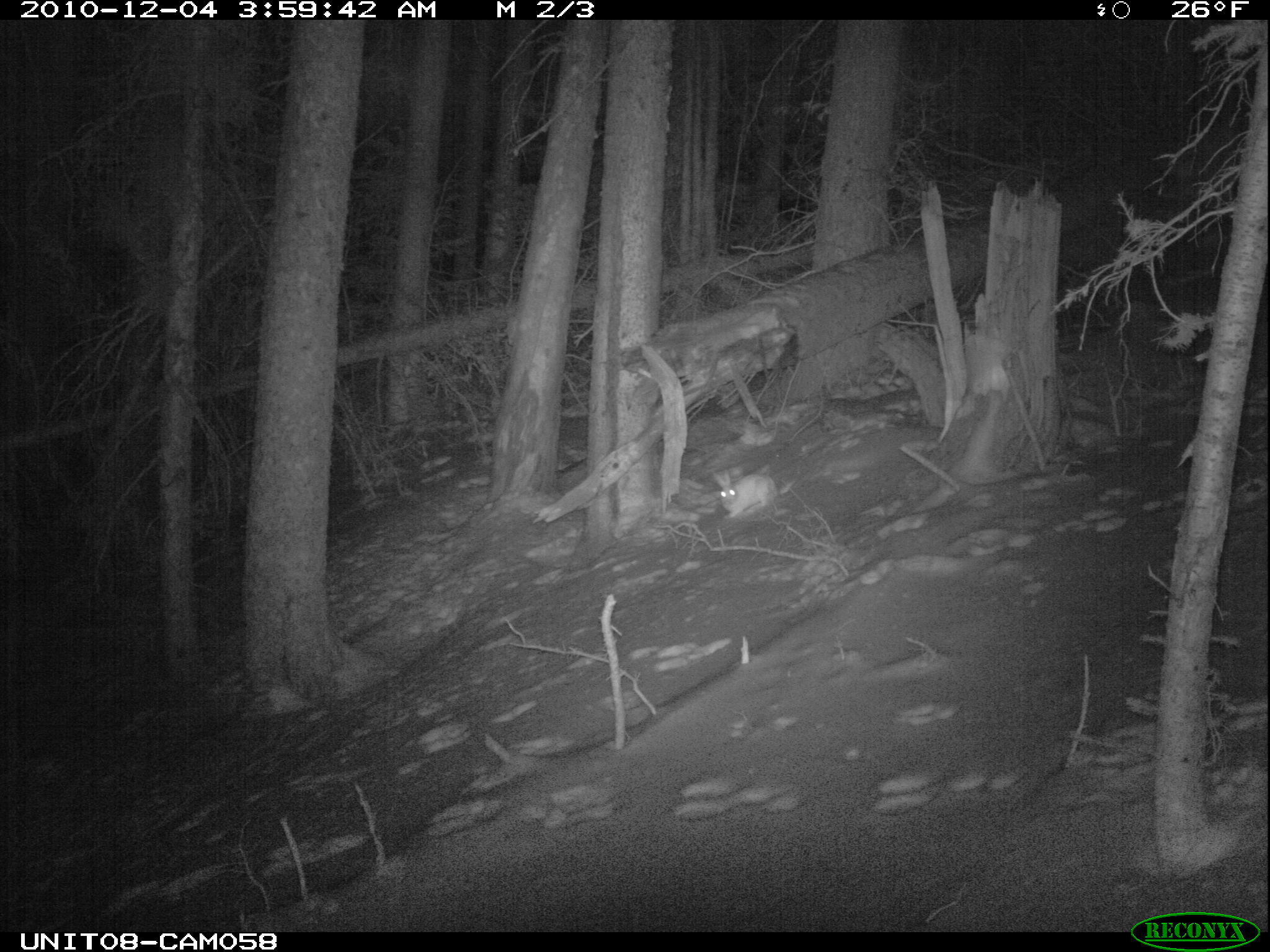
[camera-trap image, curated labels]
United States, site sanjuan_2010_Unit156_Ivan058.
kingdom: Animalia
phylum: Chordata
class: Mammalia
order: Lagomorpha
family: Leporidae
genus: Lepus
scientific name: Lepus americanus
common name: snowshoe hare